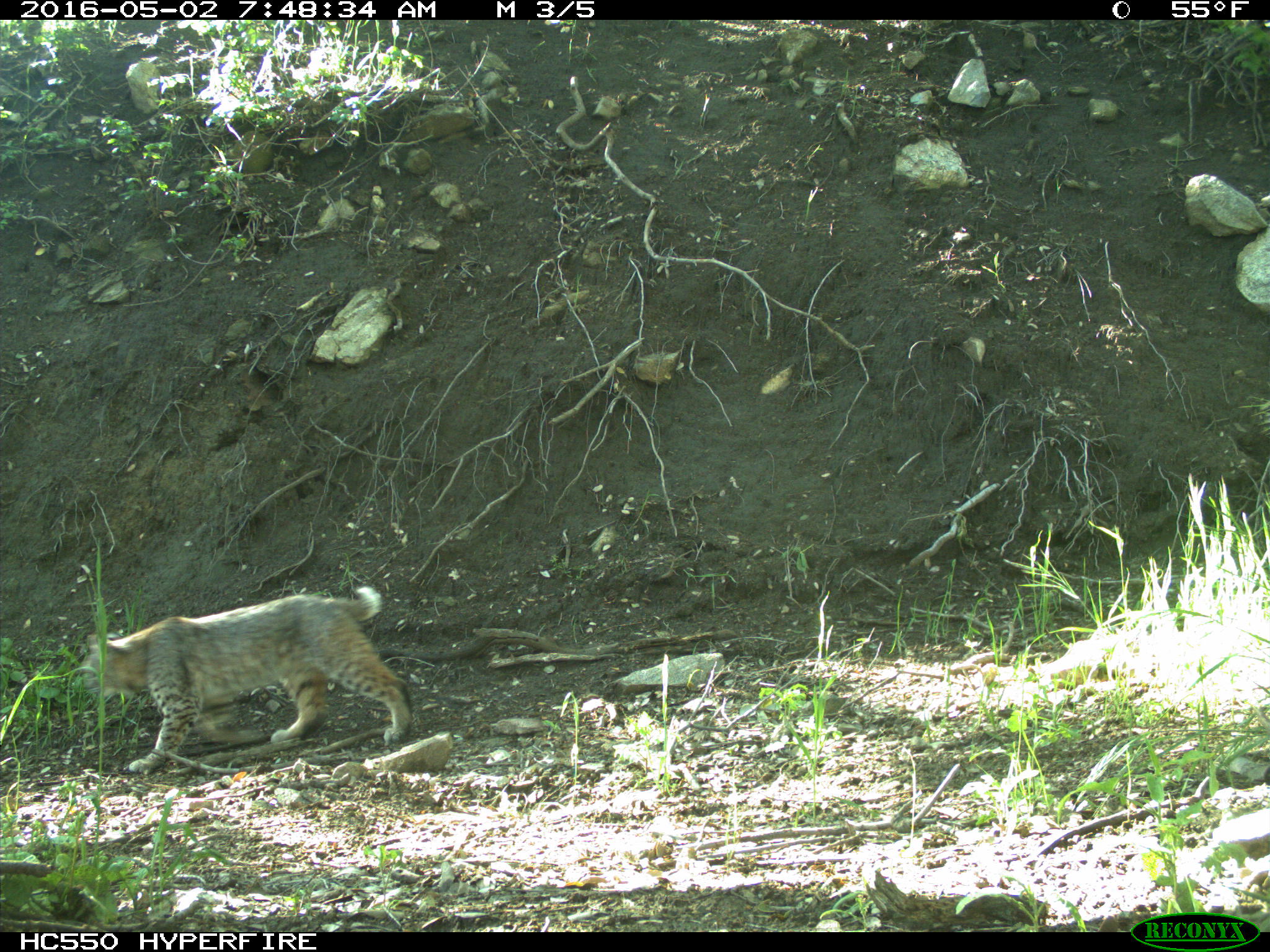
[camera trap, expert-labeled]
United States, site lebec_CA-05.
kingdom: Animalia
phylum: Chordata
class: Mammalia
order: Carnivora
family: Felidae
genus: Lynx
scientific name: Lynx rufus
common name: bobcat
Lynx rufus (bobcat).